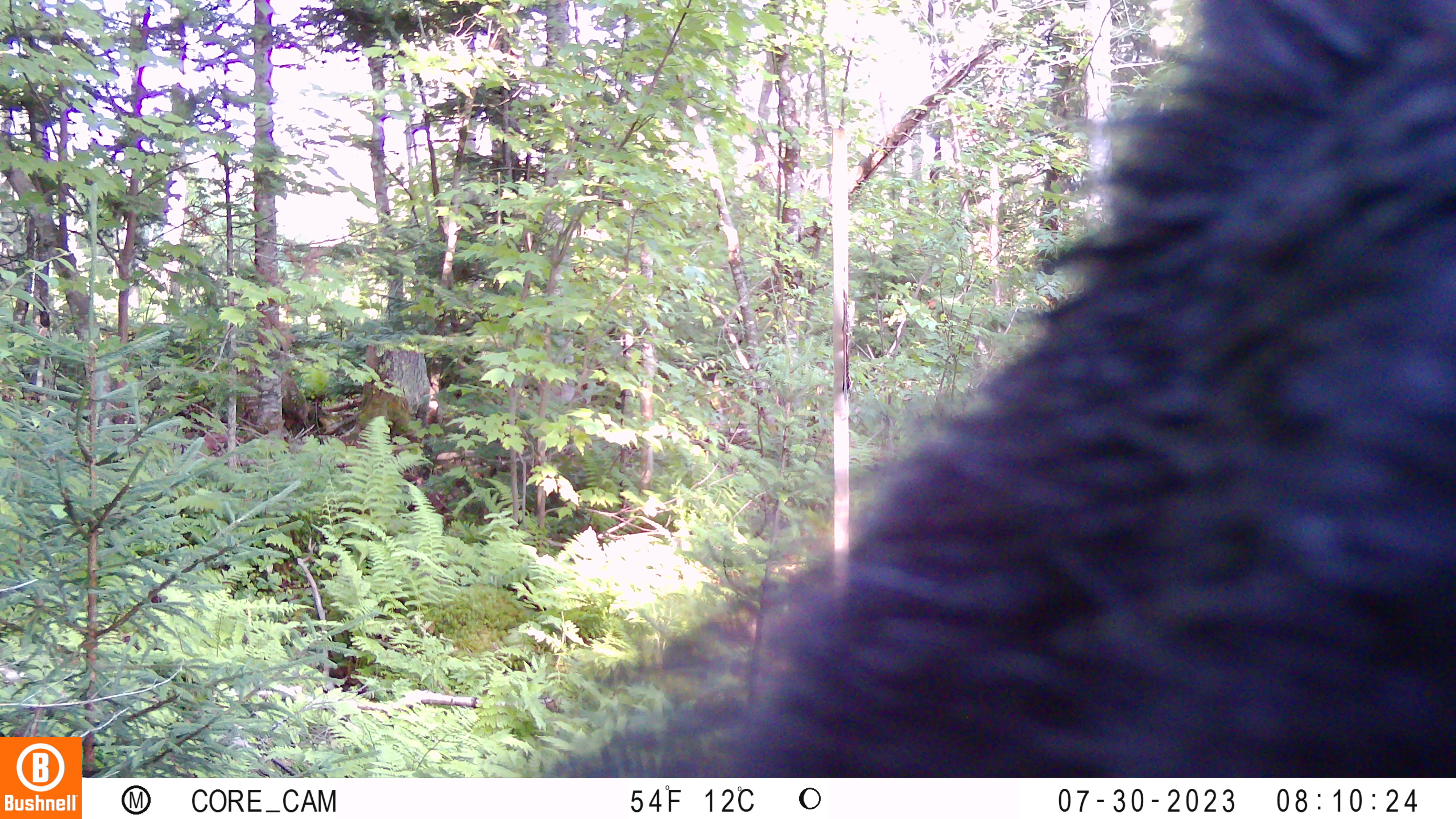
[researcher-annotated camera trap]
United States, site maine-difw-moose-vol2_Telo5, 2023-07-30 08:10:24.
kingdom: Animalia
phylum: Chordata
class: Mammalia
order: Carnivora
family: Ursidae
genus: Ursus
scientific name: Ursus americanus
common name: black bear